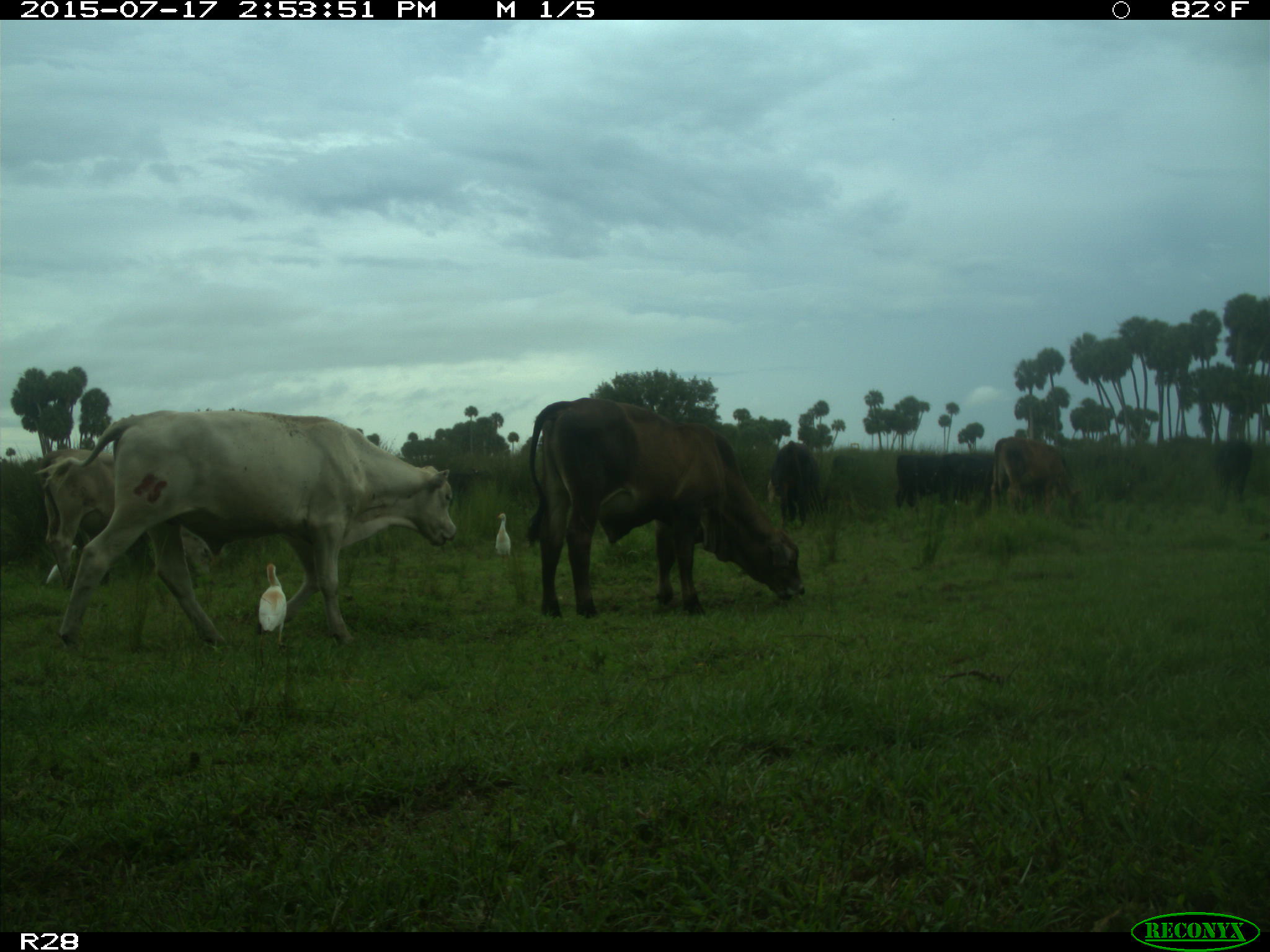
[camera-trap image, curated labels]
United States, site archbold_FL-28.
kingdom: Animalia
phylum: Chordata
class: Mammalia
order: Artiodactyla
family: Bovidae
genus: Bos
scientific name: Bos taurus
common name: domestic cow